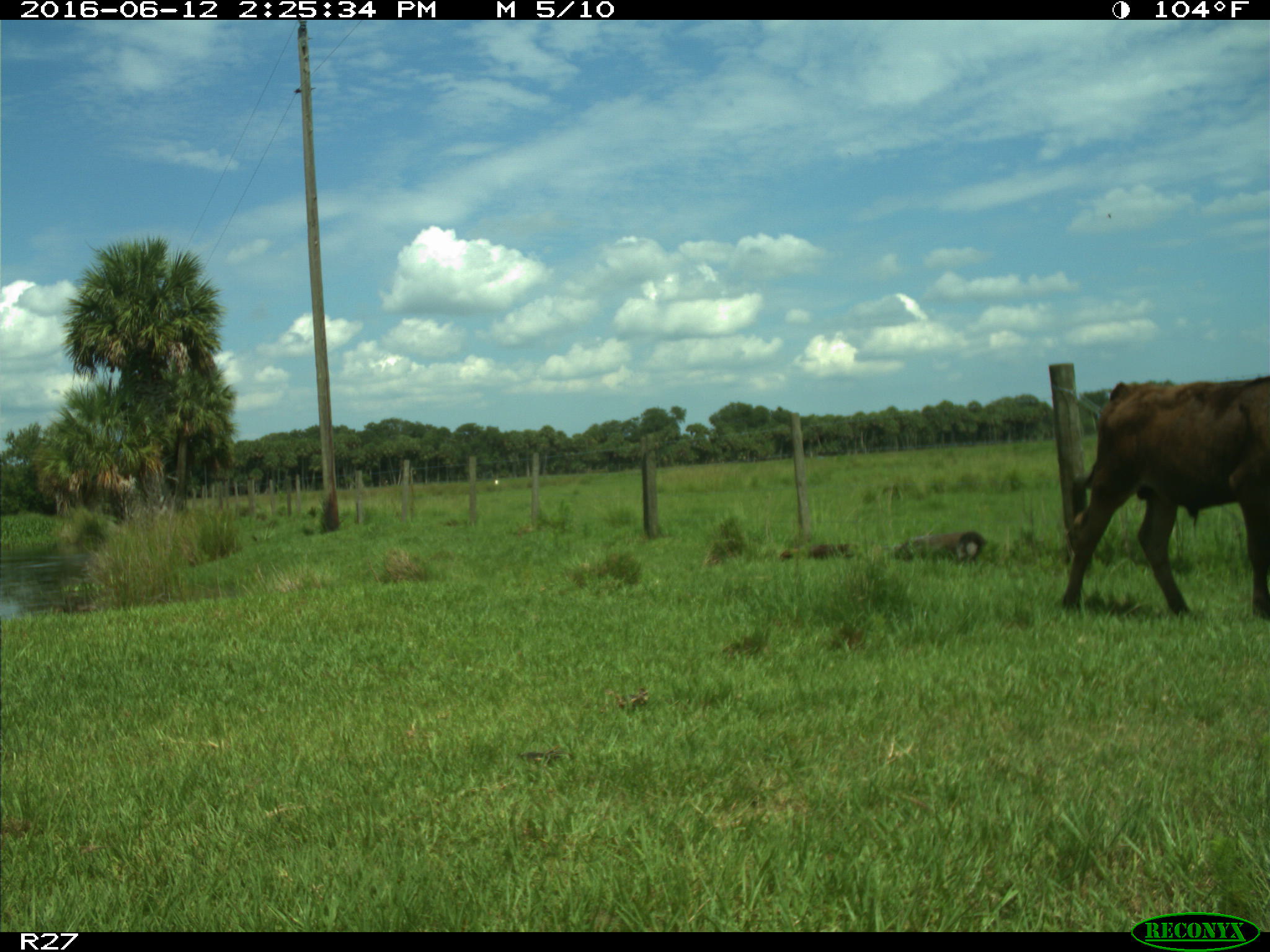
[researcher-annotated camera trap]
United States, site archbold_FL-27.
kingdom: Animalia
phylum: Chordata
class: Mammalia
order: Artiodactyla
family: Bovidae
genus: Bos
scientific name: Bos taurus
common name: domestic cow